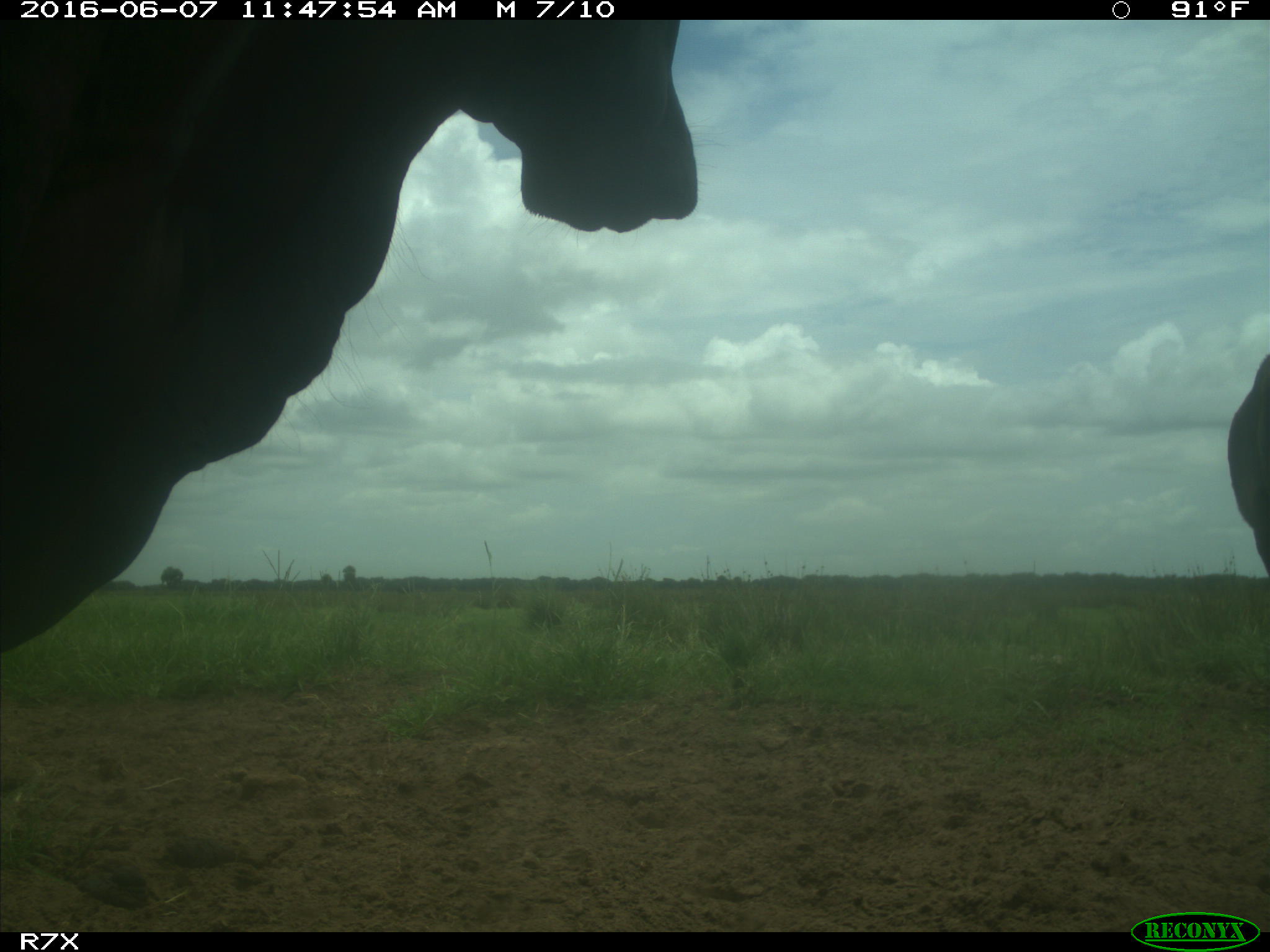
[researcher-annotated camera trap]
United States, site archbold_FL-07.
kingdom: Animalia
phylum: Chordata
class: Mammalia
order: Artiodactyla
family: Bovidae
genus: Bos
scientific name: Bos taurus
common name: domestic cow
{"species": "Bos taurus (domestic cow)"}